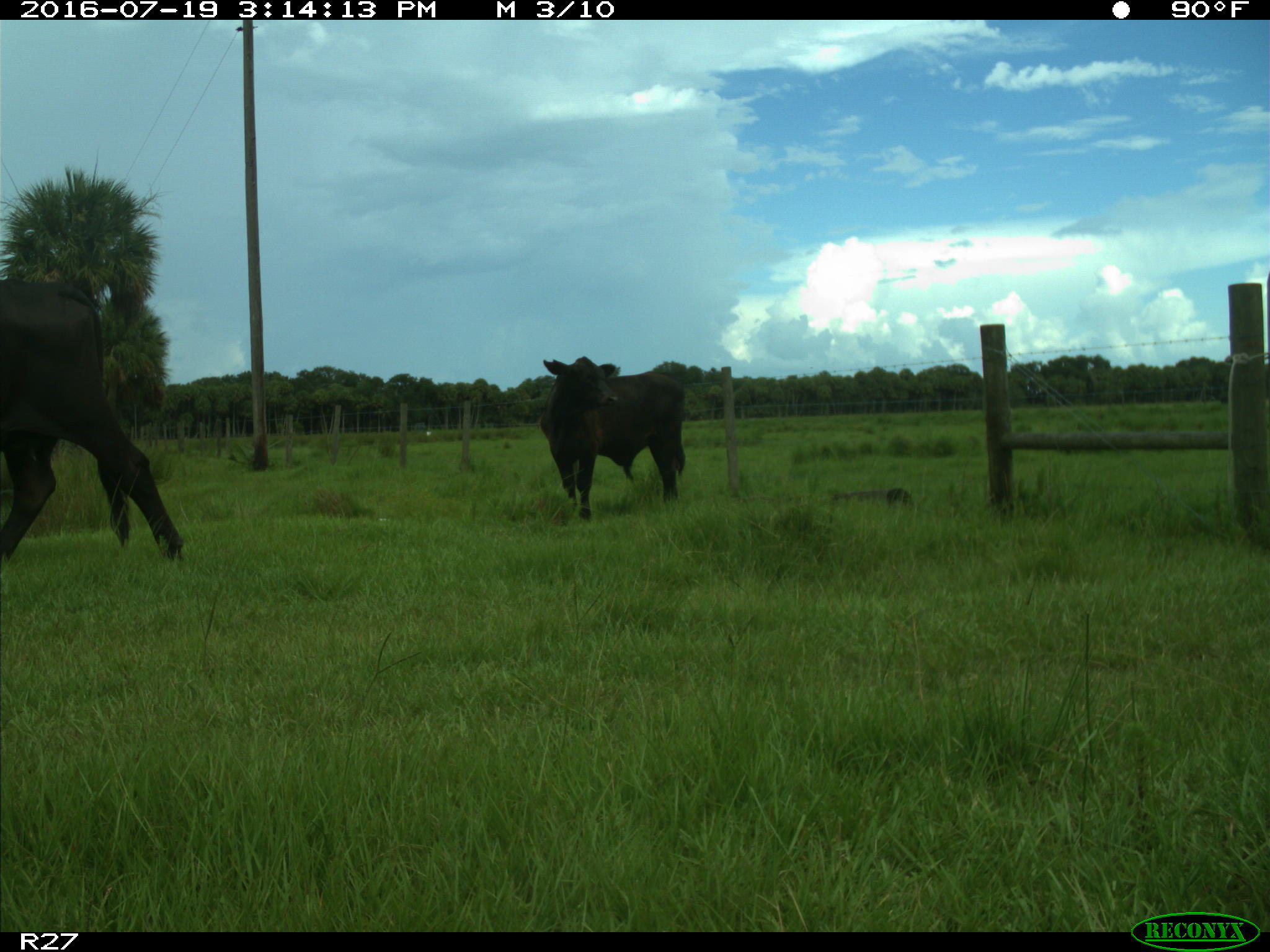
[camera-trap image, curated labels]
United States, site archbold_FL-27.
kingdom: Animalia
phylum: Chordata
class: Mammalia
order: Artiodactyla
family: Bovidae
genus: Bos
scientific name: Bos taurus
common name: domestic cow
Bos taurus (domestic cow).